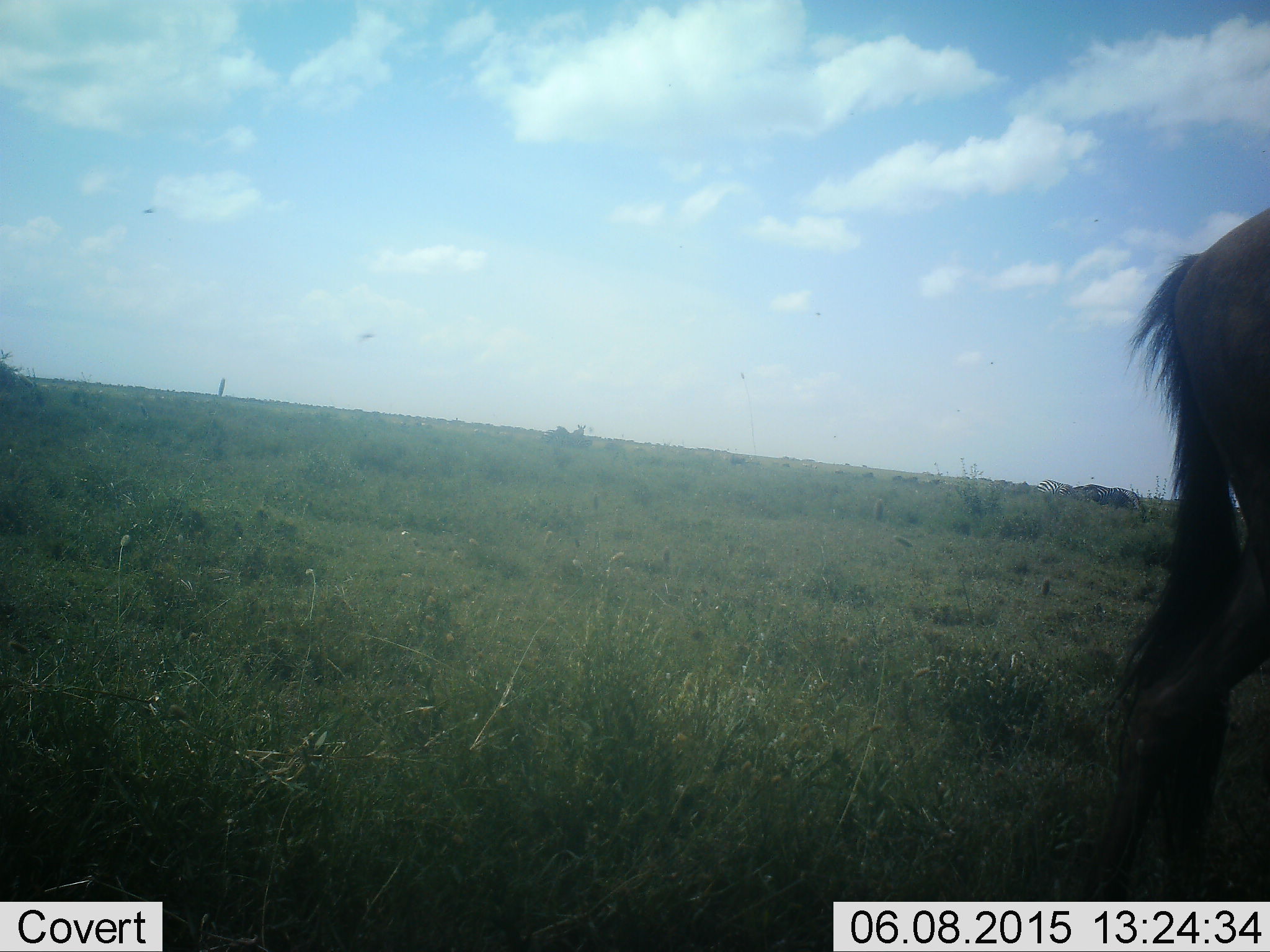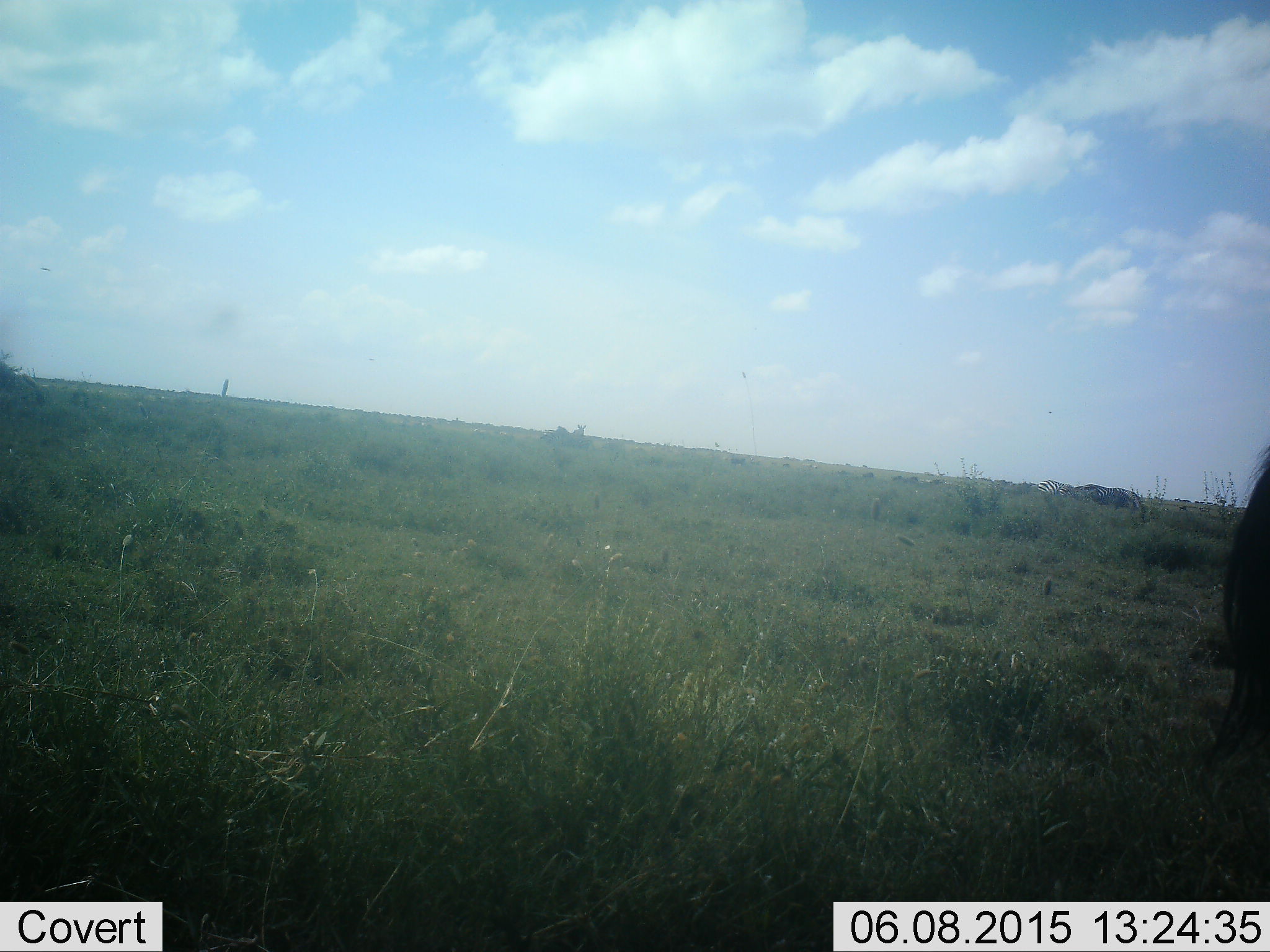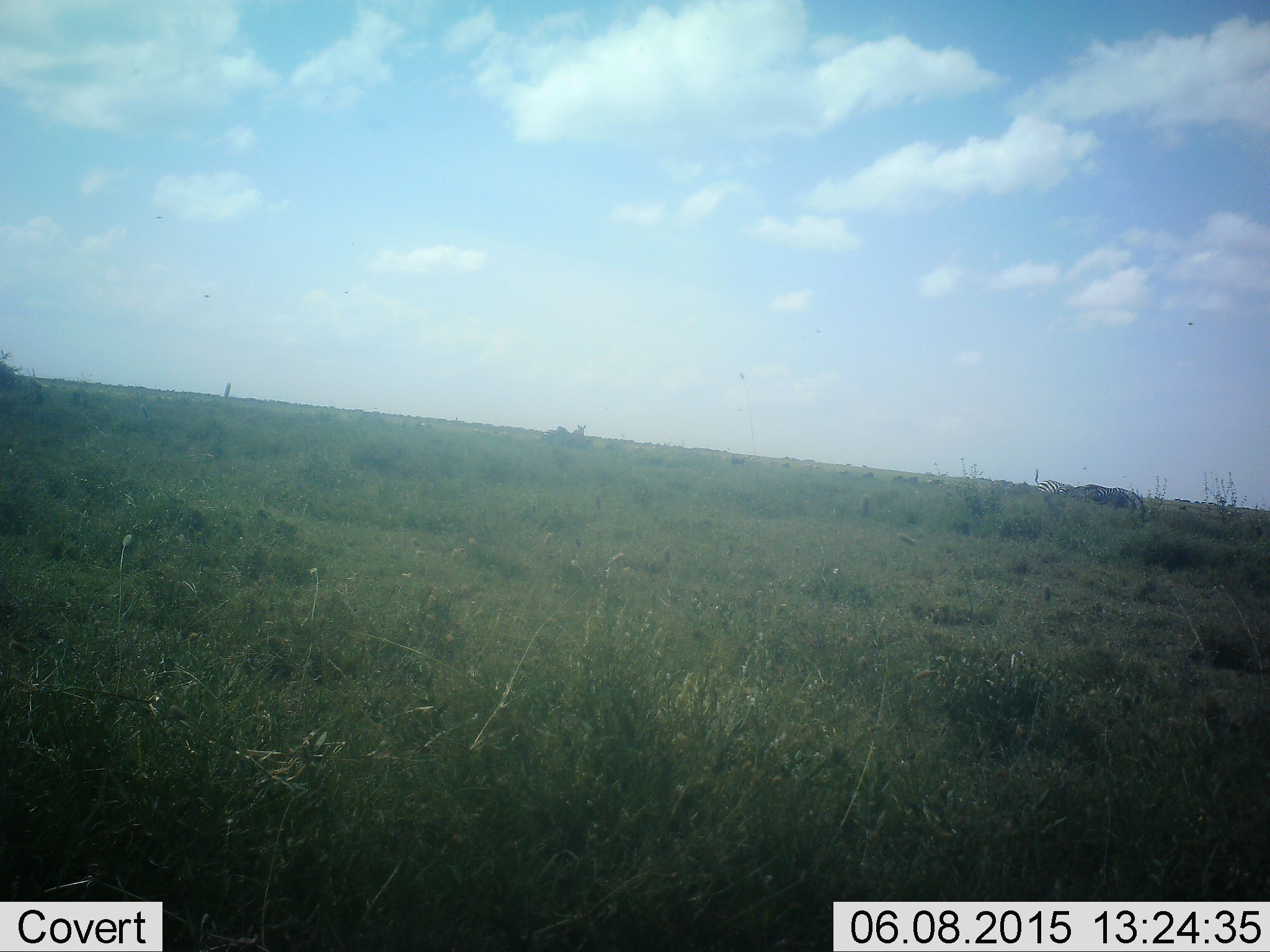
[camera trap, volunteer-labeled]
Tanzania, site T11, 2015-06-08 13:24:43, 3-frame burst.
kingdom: Animalia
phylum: Chordata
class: Mammalia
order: Artiodactyla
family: Bovidae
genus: Connochaetes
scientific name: Connochaetes taurinus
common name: blue wildebeest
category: wildebeest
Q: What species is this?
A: Wildebeest (blue wildebeest) (Connochaetes taurinus).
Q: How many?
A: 1.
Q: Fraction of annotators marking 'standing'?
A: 42%.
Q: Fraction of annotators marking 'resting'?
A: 0%.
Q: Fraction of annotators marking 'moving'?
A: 83%.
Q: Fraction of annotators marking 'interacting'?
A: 0%.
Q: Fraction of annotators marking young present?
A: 0%.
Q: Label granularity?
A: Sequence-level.